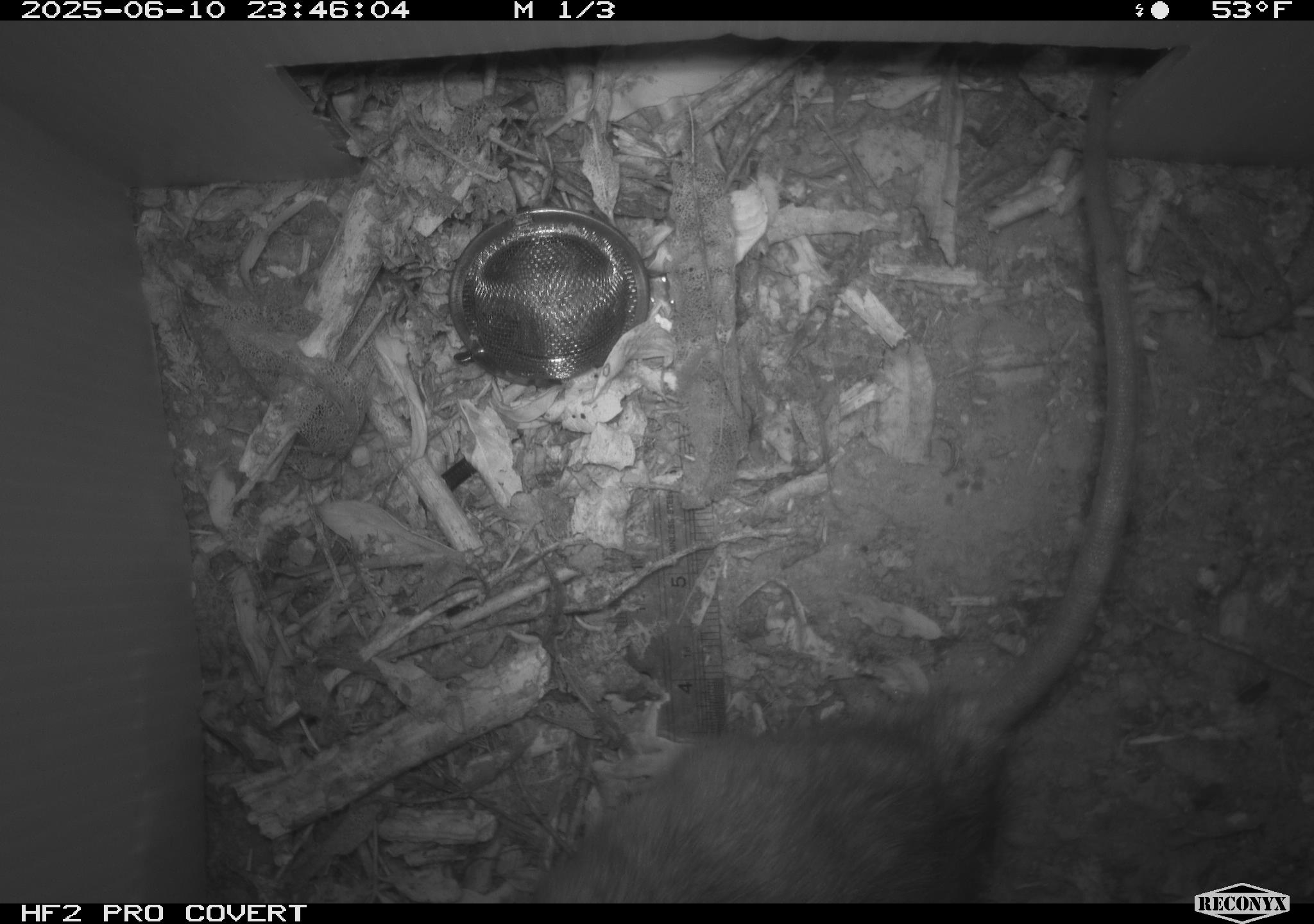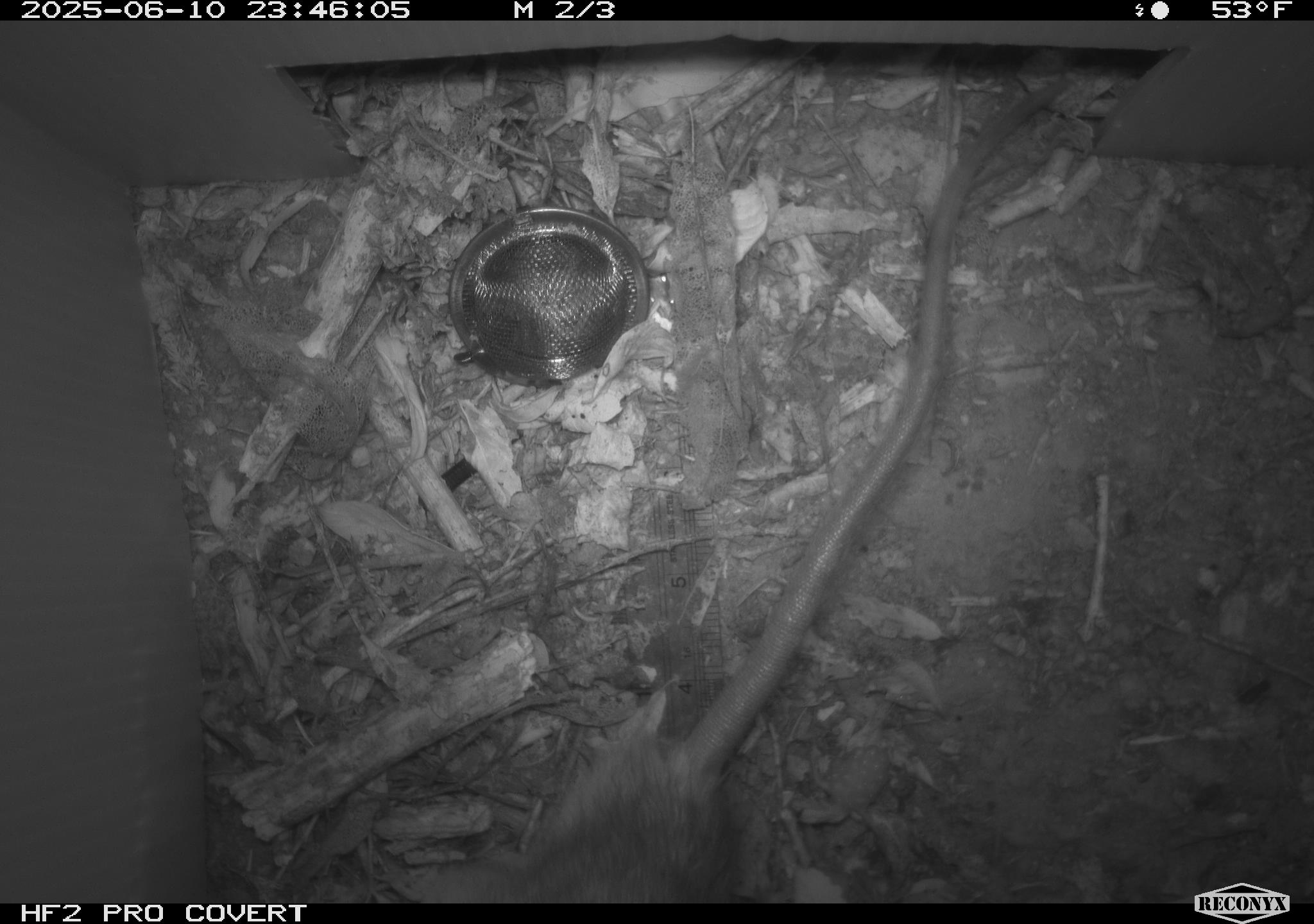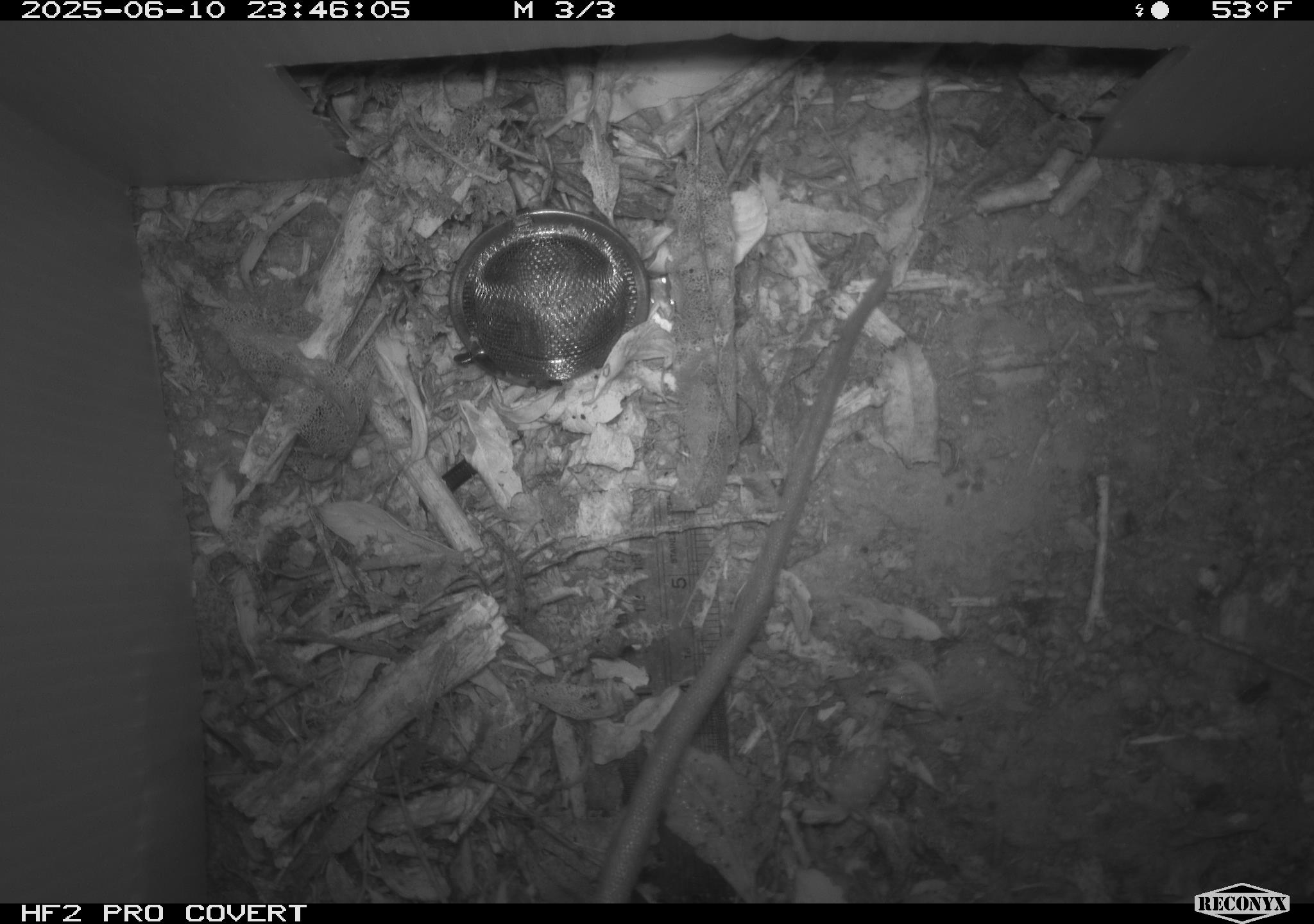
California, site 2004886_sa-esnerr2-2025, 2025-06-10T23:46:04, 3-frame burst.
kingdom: Animalia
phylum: Chordata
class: Mammalia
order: Rodentia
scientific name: Rodentia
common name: rodent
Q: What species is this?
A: Rodent (Rodentia).